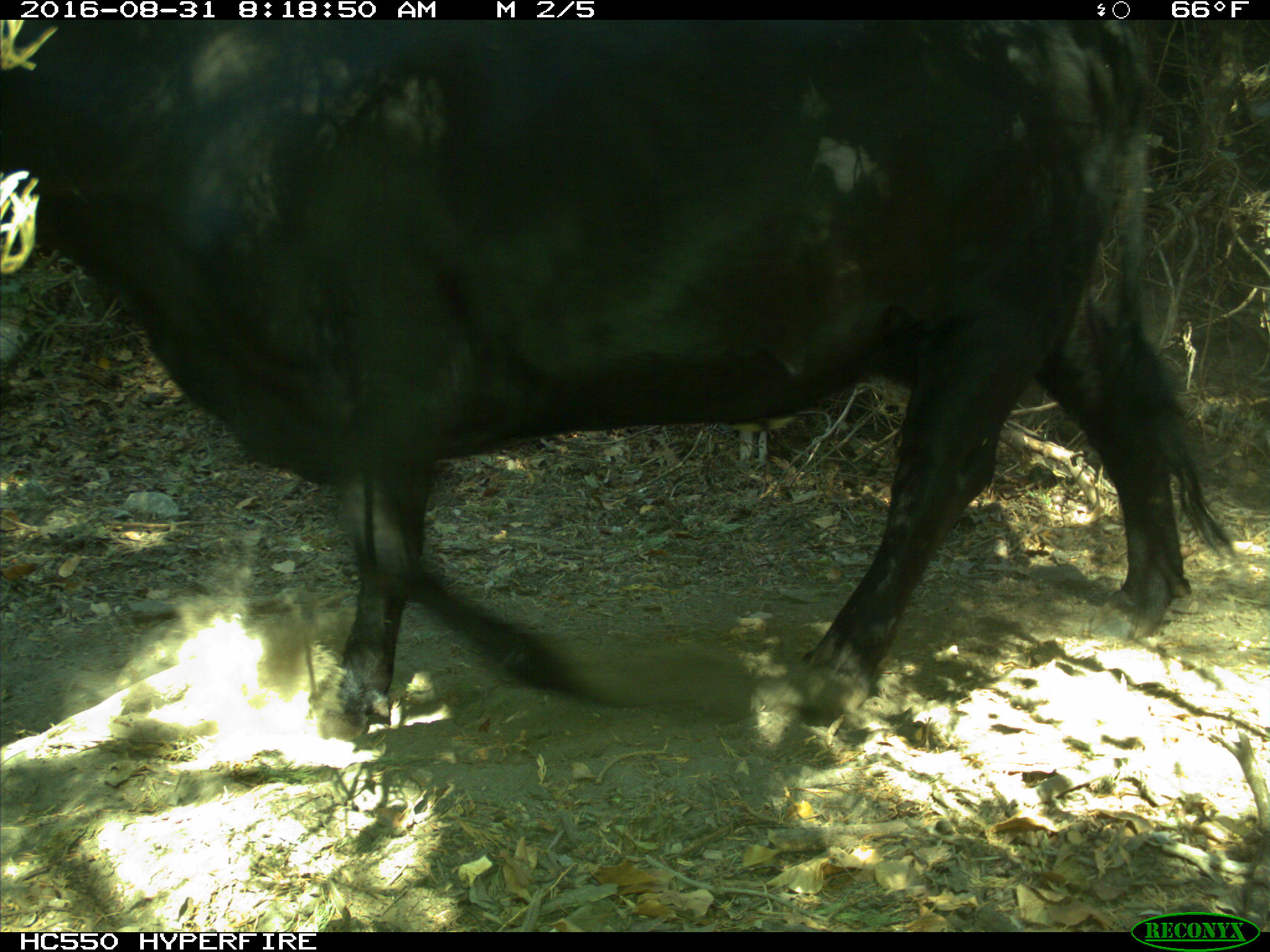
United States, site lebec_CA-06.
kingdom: Animalia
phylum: Chordata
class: Mammalia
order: Artiodactyla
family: Bovidae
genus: Bos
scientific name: Bos taurus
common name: domestic cow